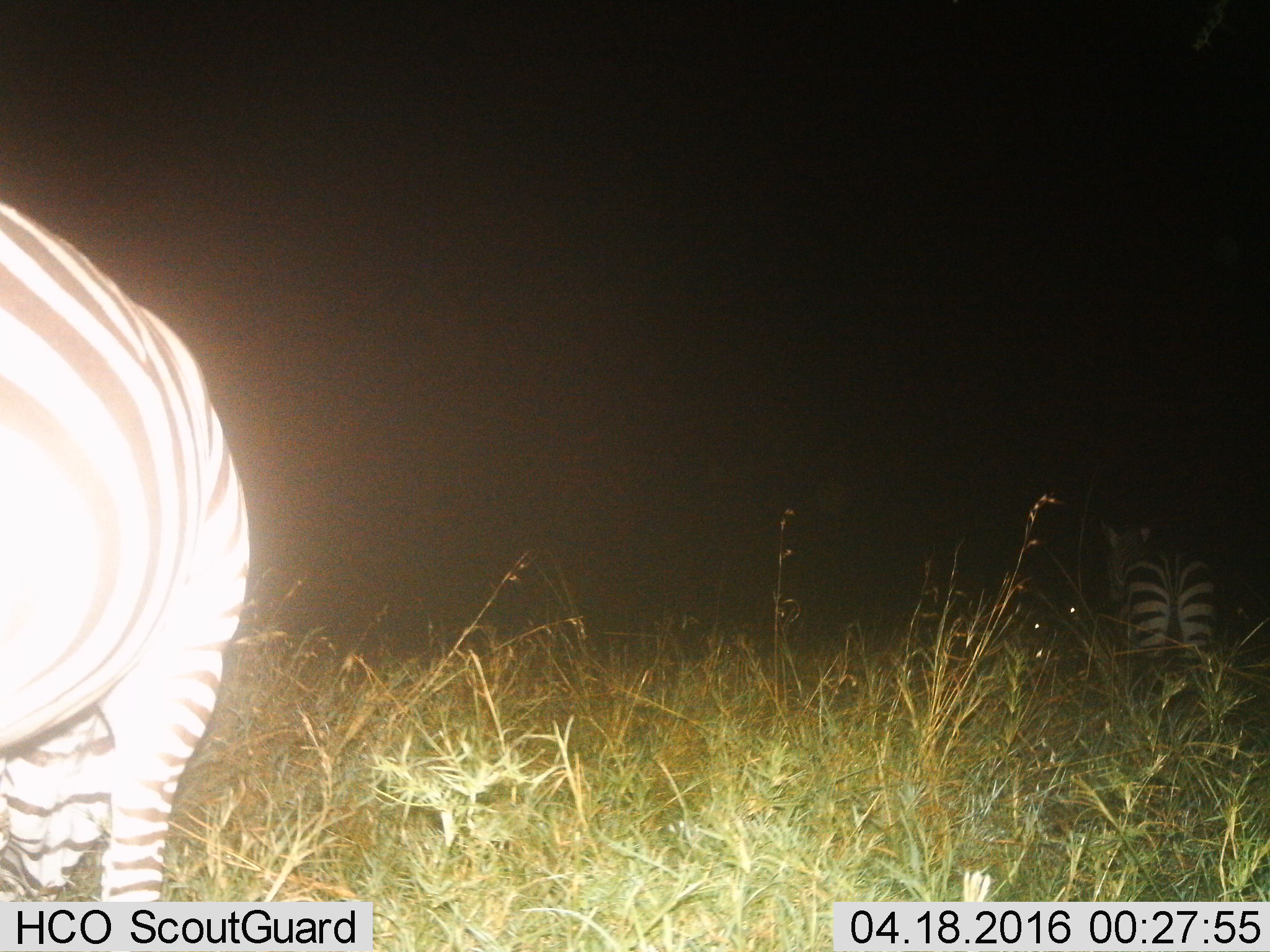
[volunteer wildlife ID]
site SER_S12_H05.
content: unidentified animal